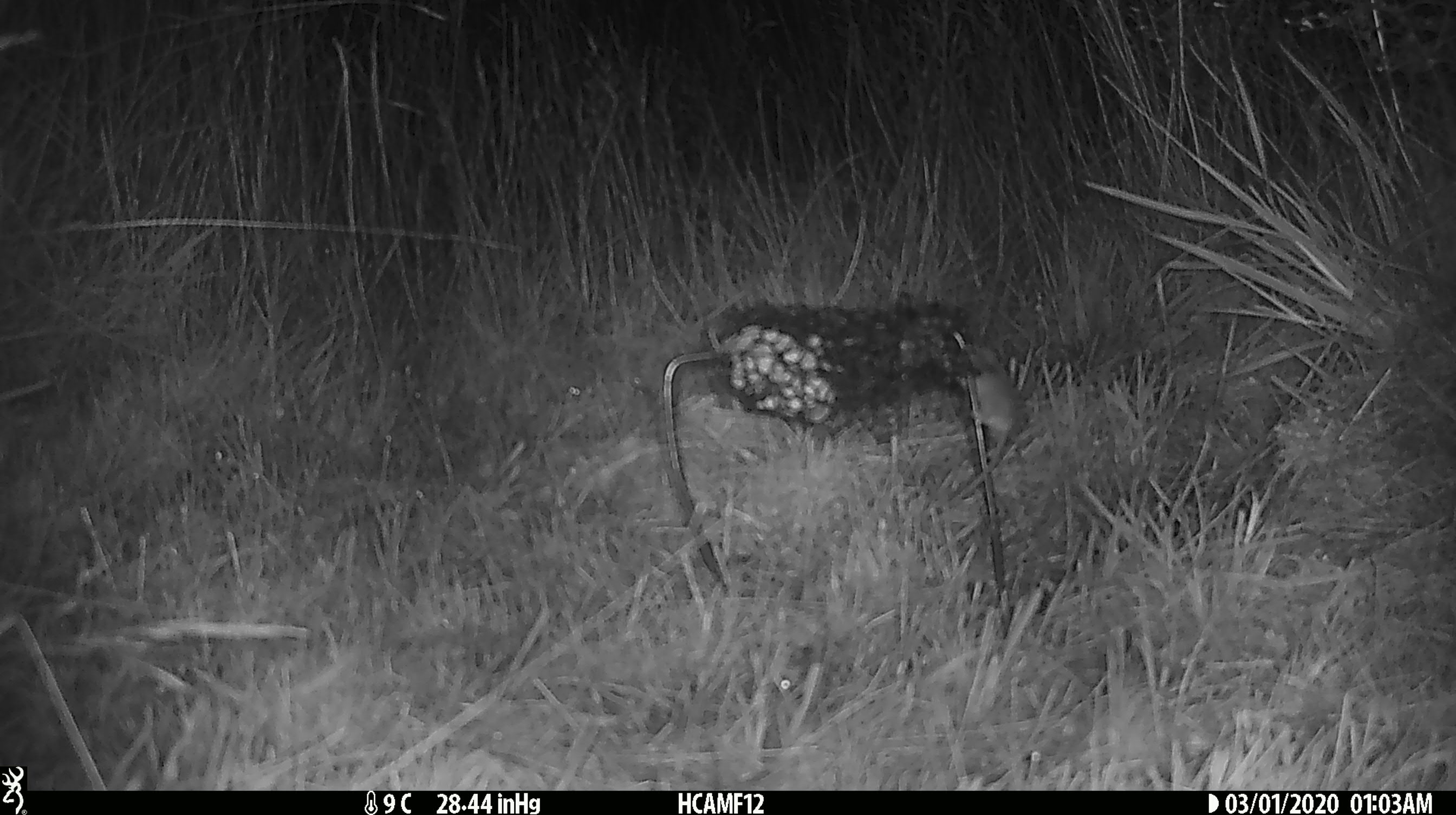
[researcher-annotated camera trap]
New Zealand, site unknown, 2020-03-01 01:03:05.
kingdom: Animalia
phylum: Chordata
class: Mammalia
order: Rodentia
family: Muridae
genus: Mus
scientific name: Mus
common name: mouse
Mouse (Mus).